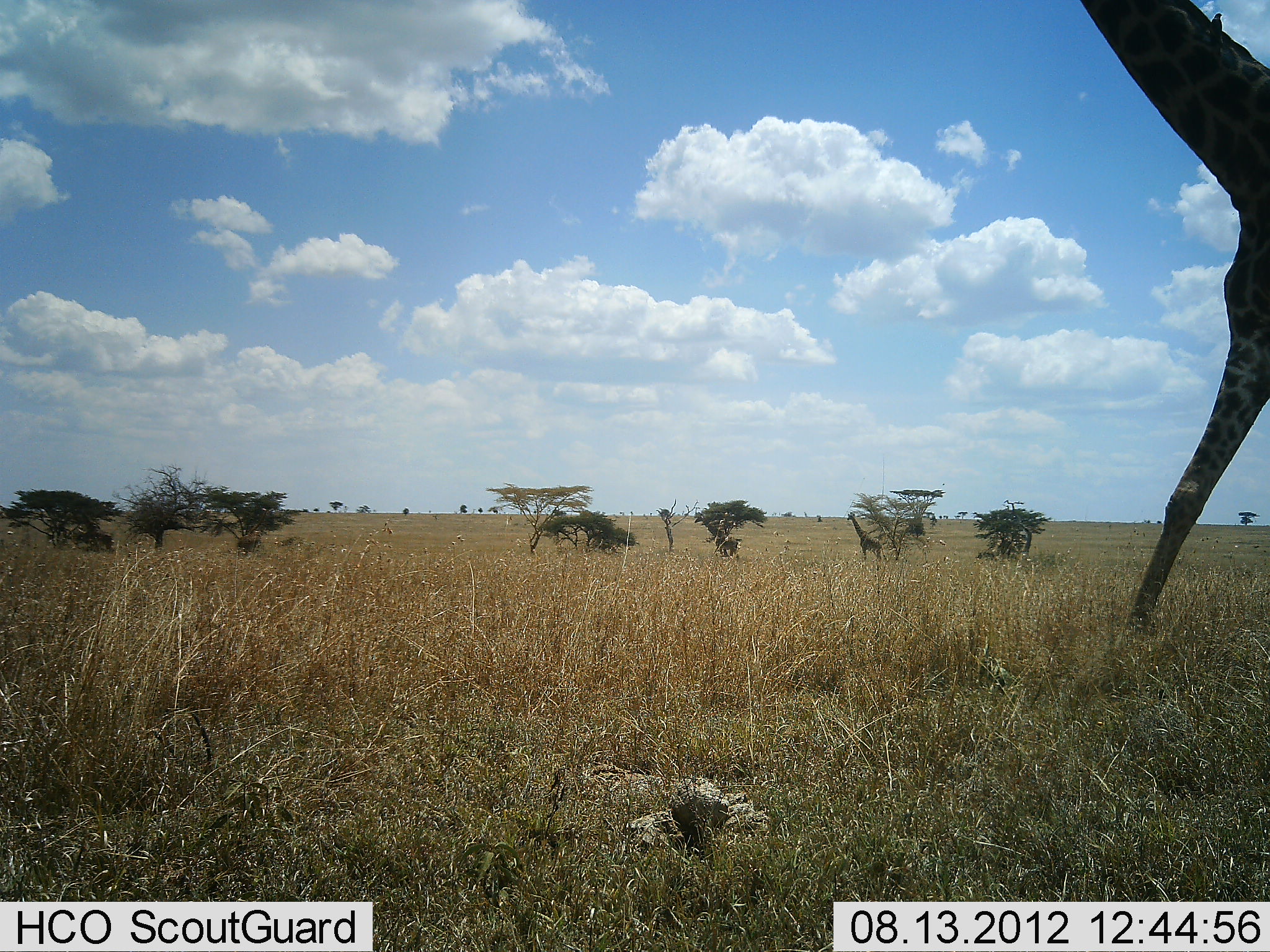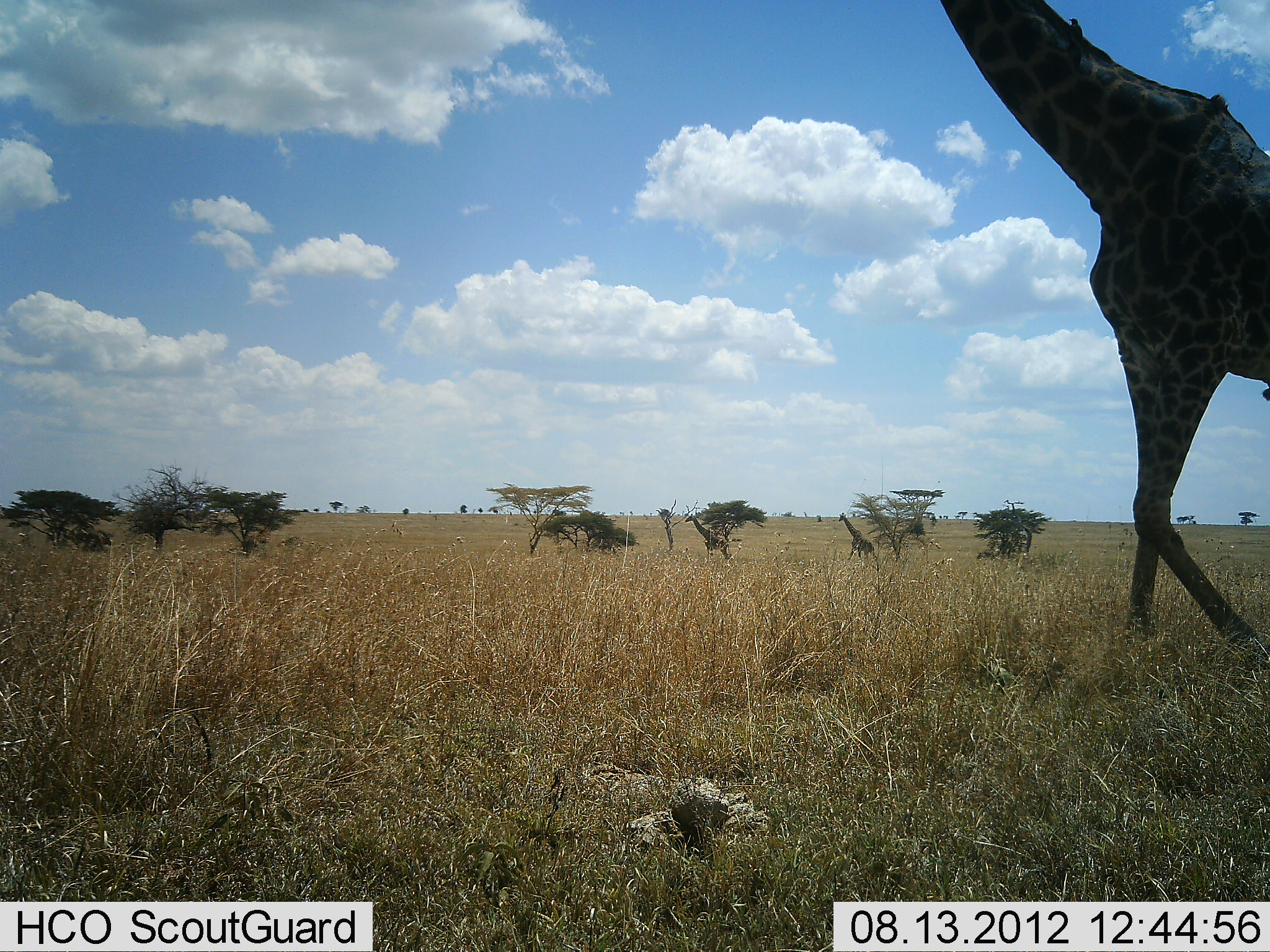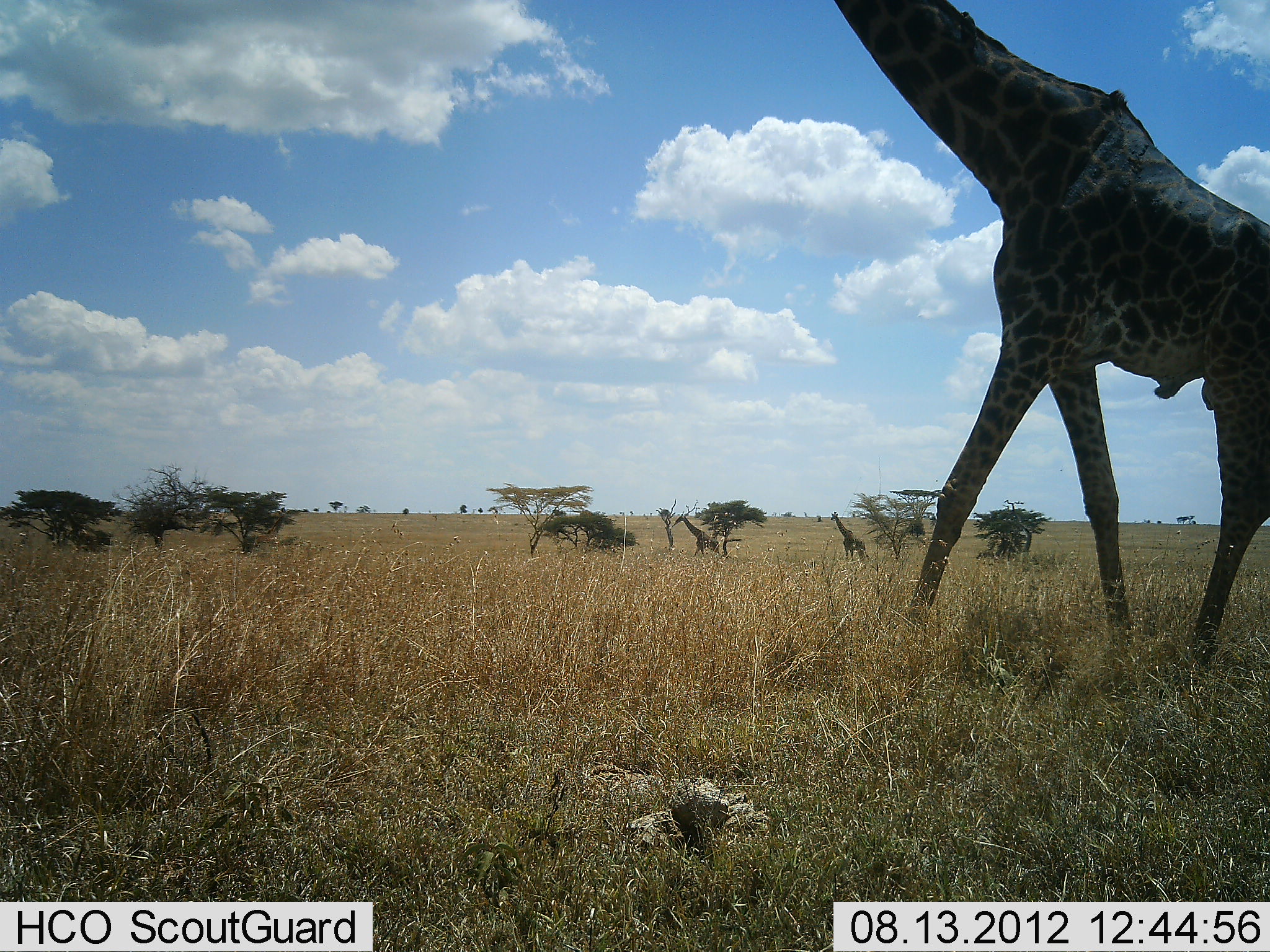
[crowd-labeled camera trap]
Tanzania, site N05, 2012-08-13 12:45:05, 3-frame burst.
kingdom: Animalia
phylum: Chordata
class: Mammalia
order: Artiodactyla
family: Giraffidae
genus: Giraffa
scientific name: Giraffa camelopardalis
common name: giraffe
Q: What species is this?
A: Giraffe (Giraffa camelopardalis).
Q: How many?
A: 3.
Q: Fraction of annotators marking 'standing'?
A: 20%.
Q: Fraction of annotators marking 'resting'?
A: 0%.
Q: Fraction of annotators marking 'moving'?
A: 100%.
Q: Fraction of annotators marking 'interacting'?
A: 0%.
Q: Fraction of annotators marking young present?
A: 0%.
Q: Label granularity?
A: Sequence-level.